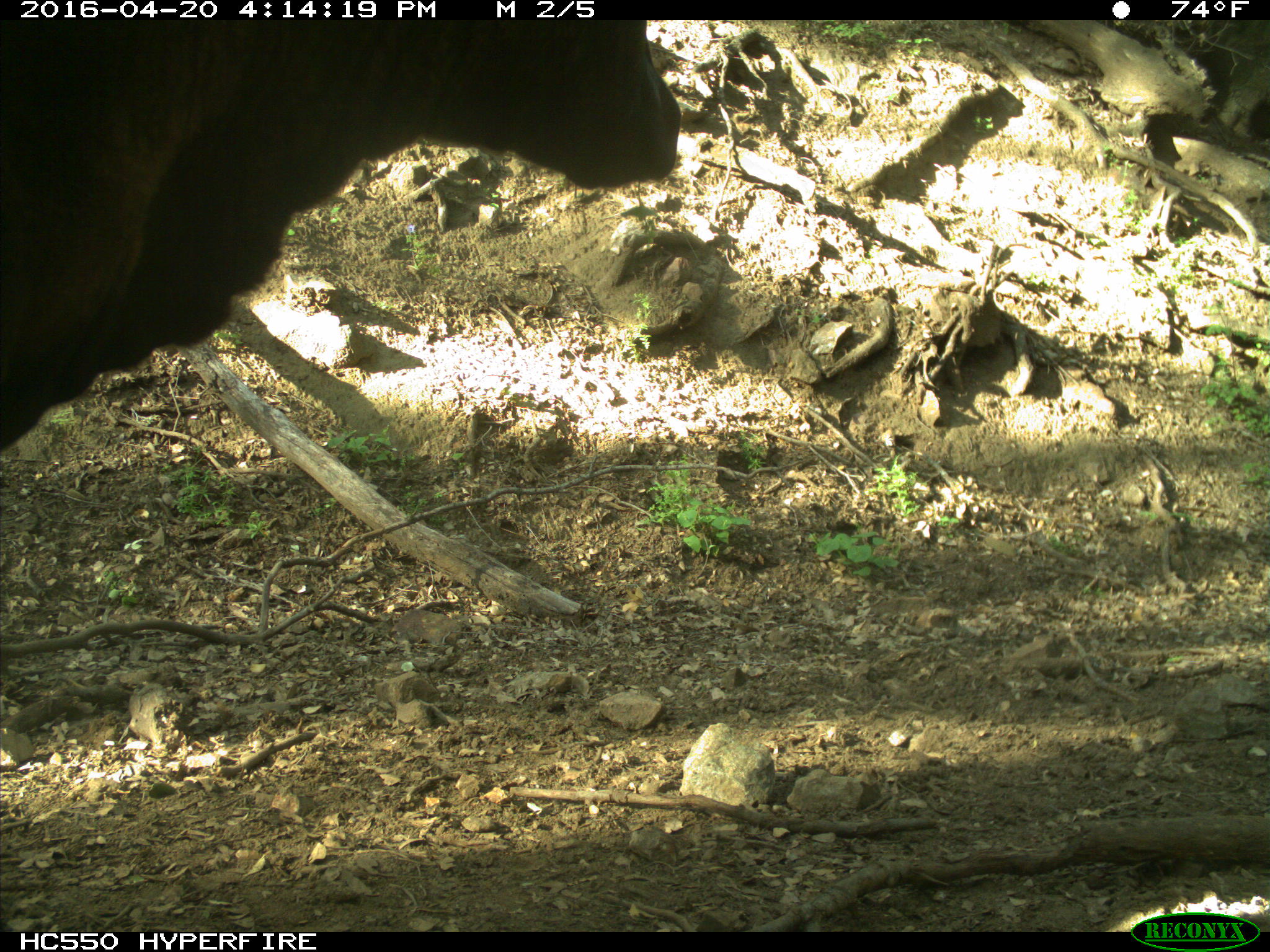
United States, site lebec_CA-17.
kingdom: Animalia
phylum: Chordata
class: Mammalia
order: Artiodactyla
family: Bovidae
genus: Bos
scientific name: Bos taurus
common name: domestic cow